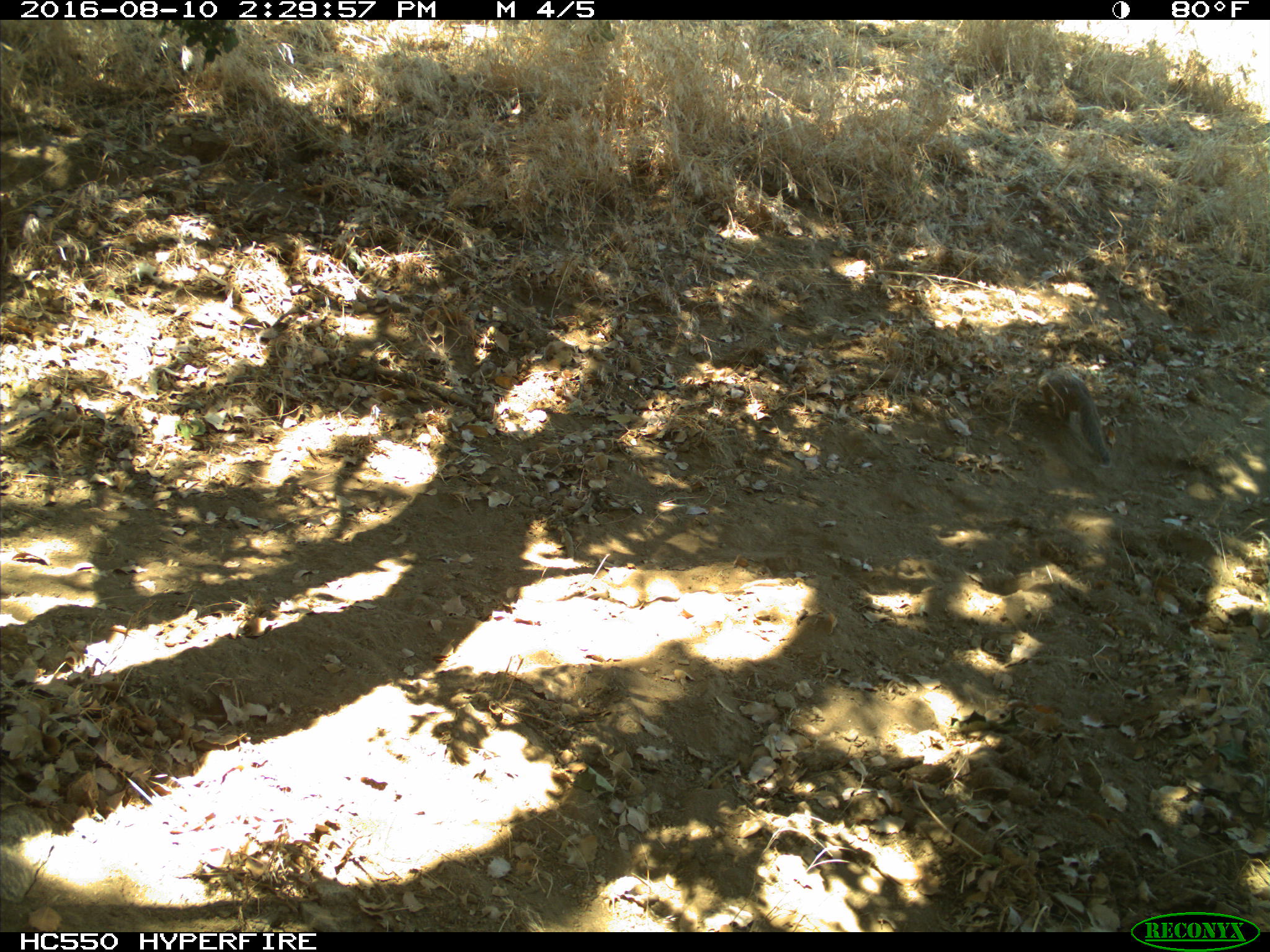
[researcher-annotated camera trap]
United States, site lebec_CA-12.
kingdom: Animalia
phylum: Chordata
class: Mammalia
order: Rodentia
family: Sciuridae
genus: Otospermophilus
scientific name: Otospermophilus beecheyi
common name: california ground squirrel